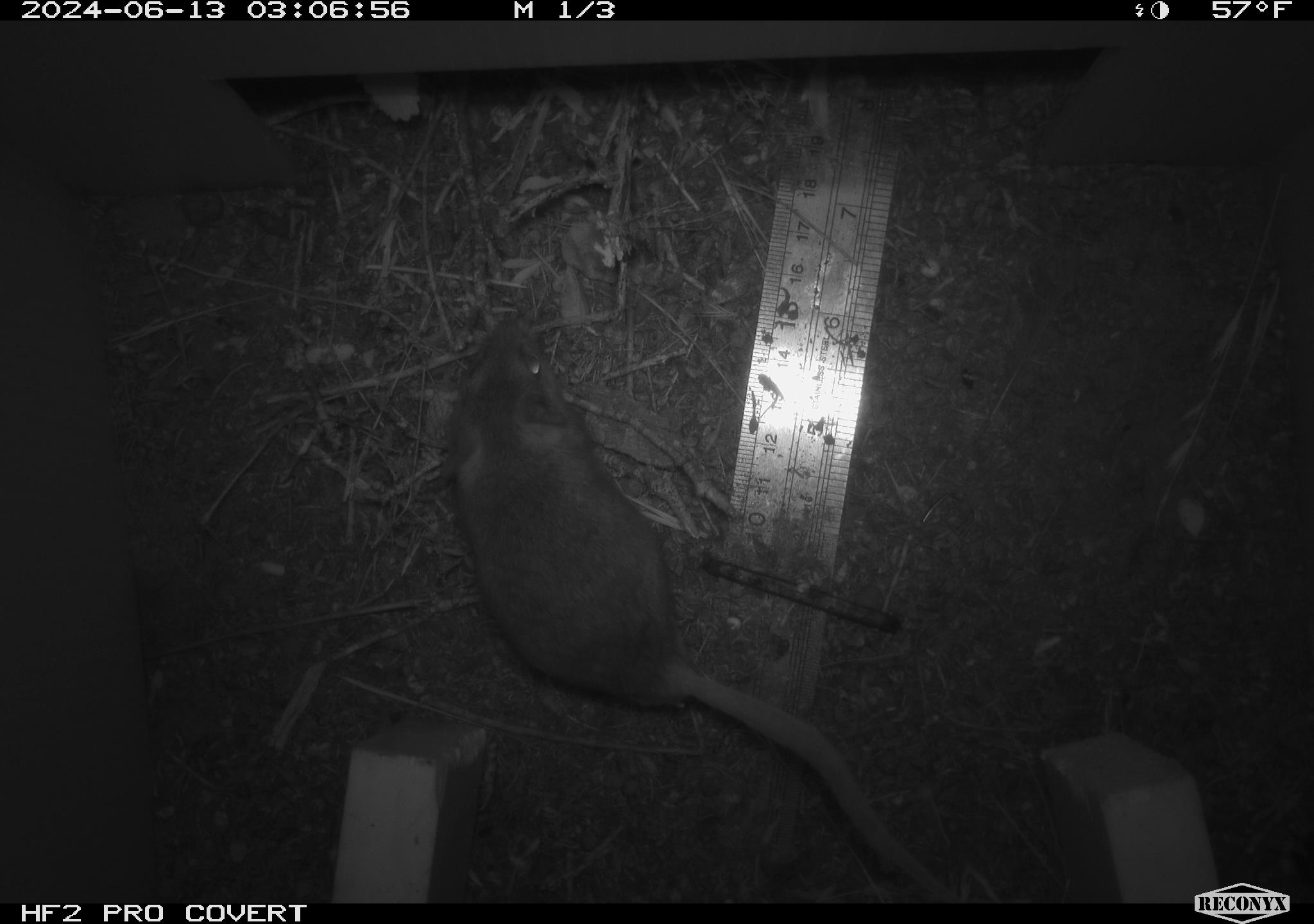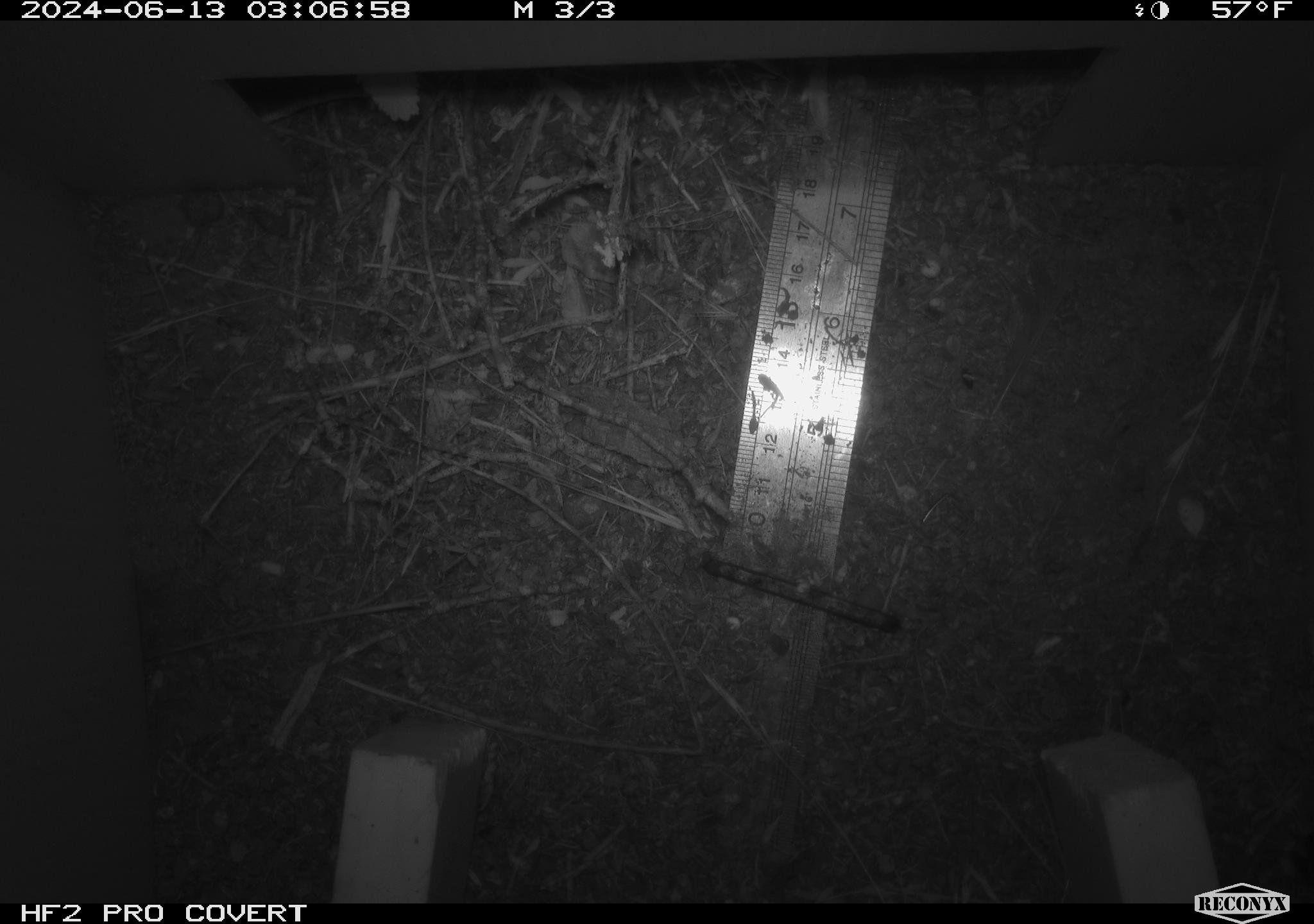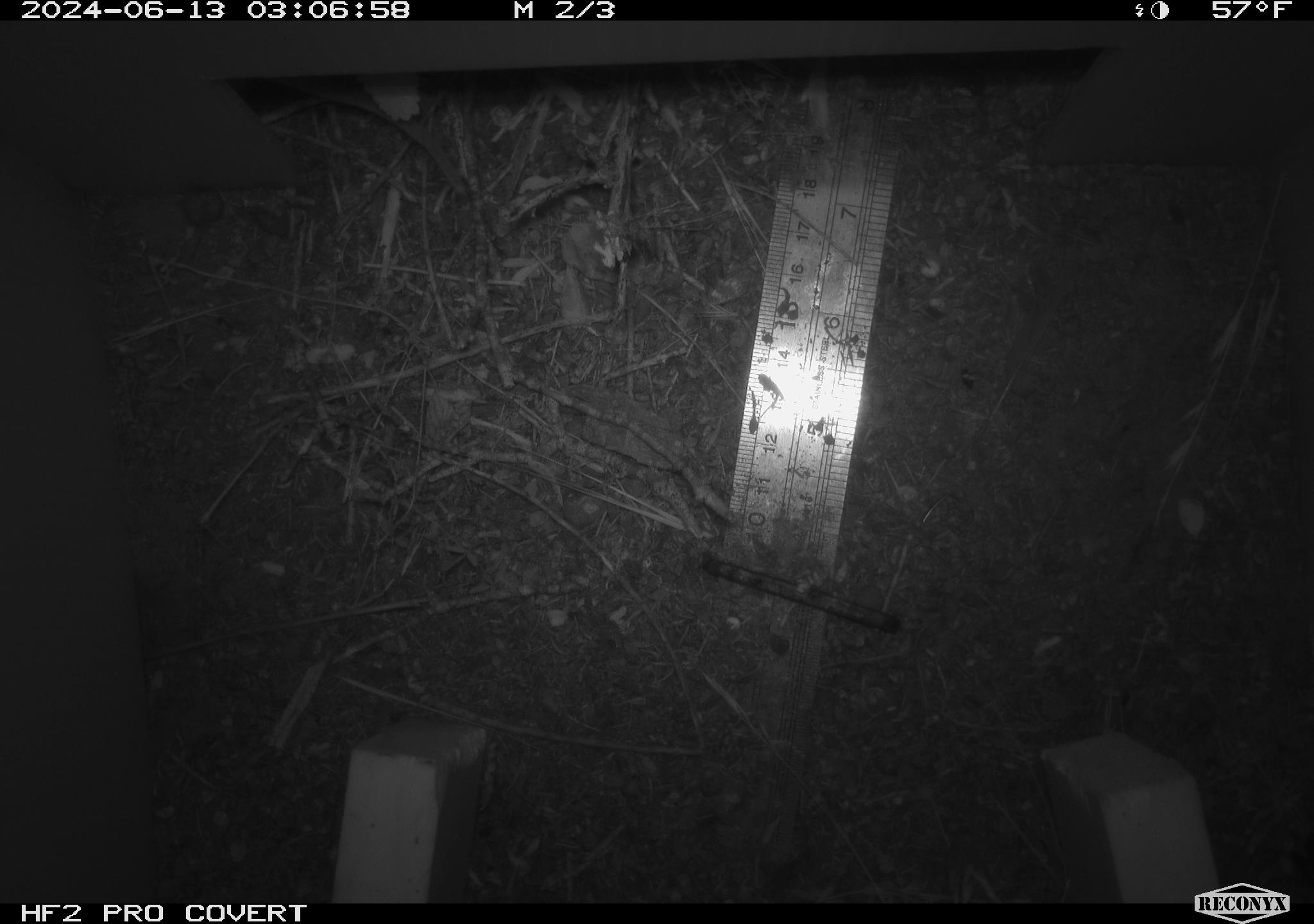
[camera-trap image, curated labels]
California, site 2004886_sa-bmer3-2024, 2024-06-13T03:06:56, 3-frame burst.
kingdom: Animalia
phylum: Chordata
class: Mammalia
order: Rodentia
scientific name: Rodentia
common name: mouse species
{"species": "mouse species (Rodentia)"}